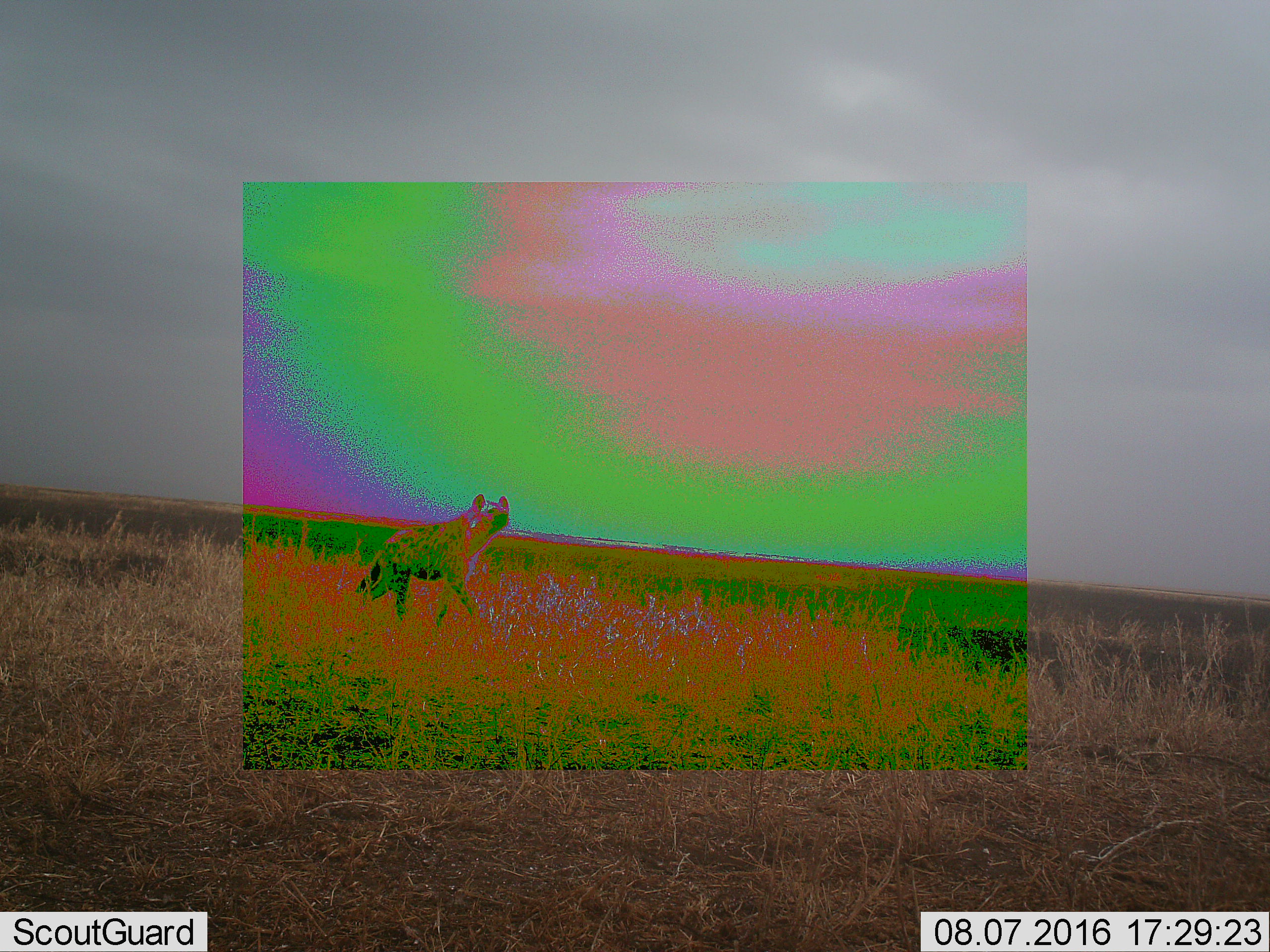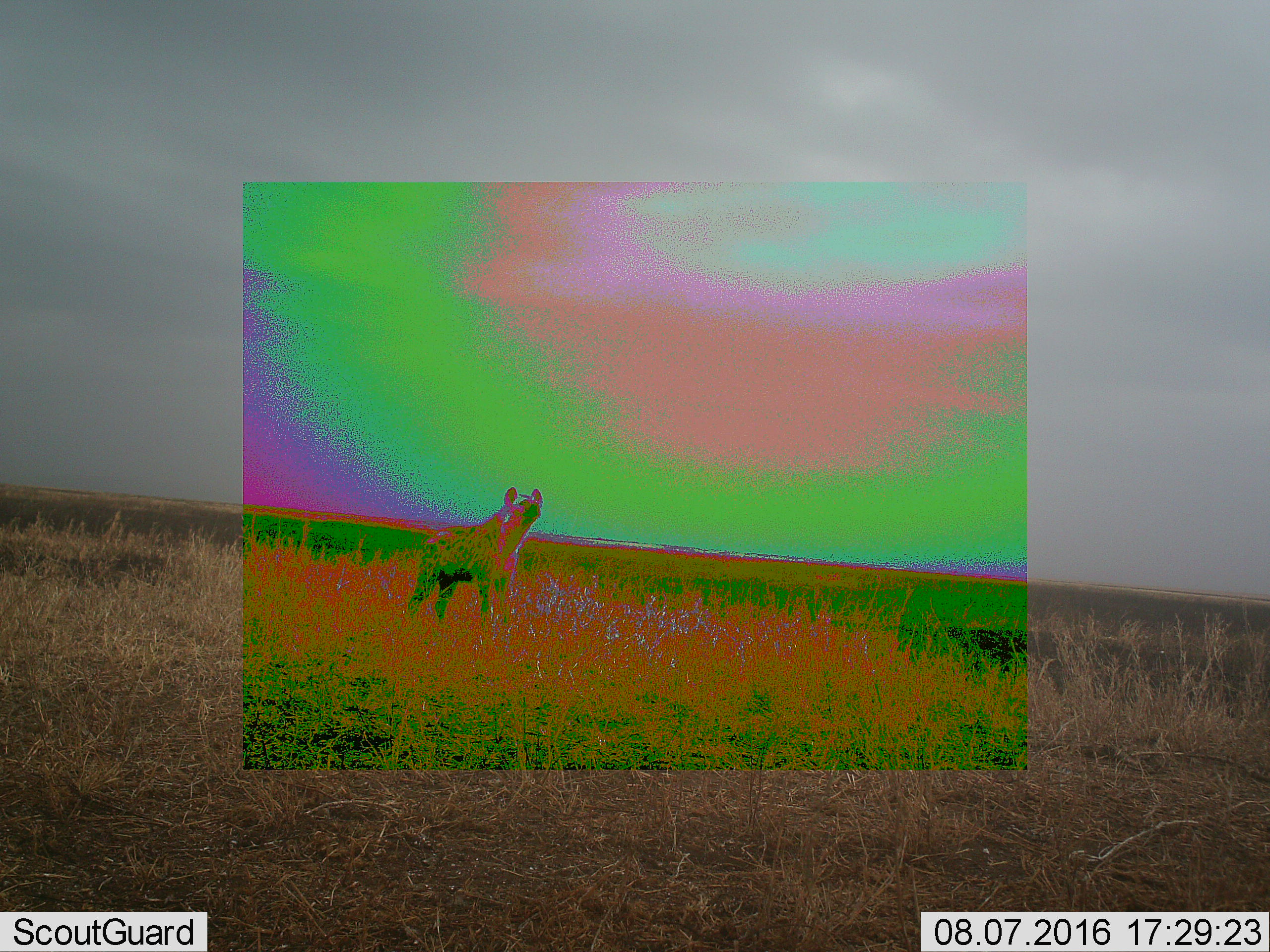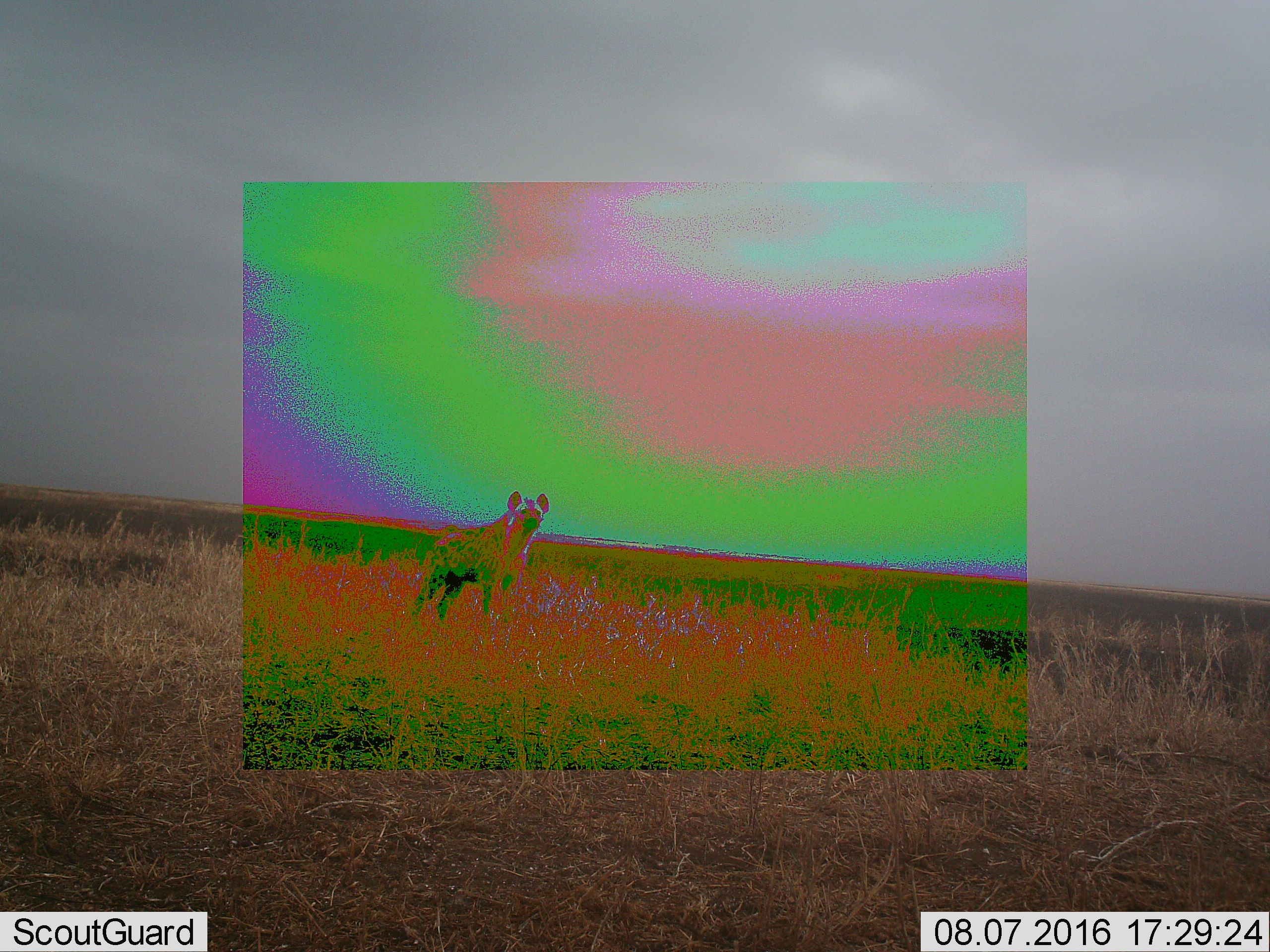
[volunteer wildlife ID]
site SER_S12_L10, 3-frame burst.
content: unidentified animal